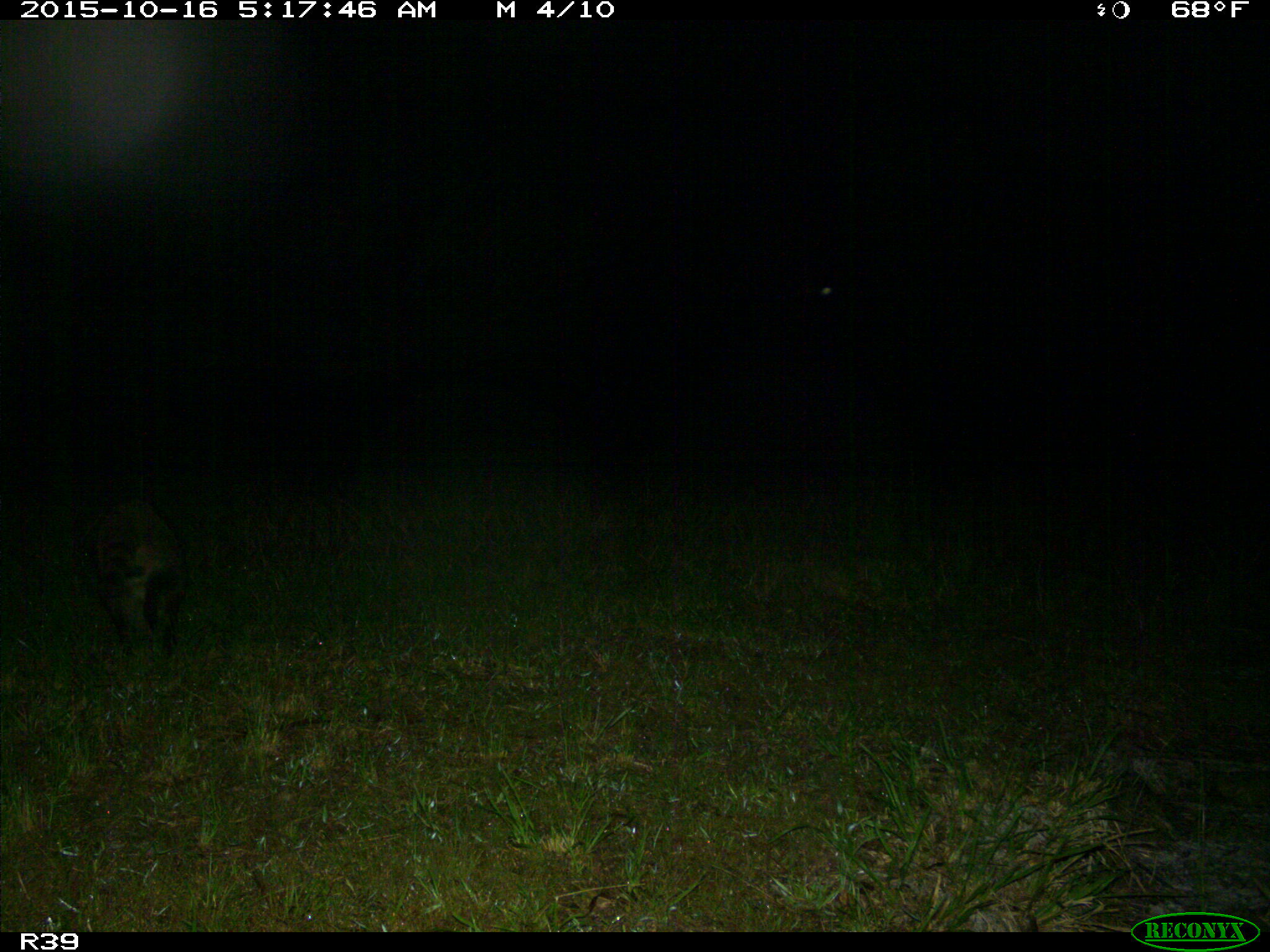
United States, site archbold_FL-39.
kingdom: Animalia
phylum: Chordata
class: Mammalia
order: Carnivora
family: Procyonidae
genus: Procyon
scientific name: Procyon lotor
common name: common raccoon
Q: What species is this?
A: Procyon lotor (common raccoon).